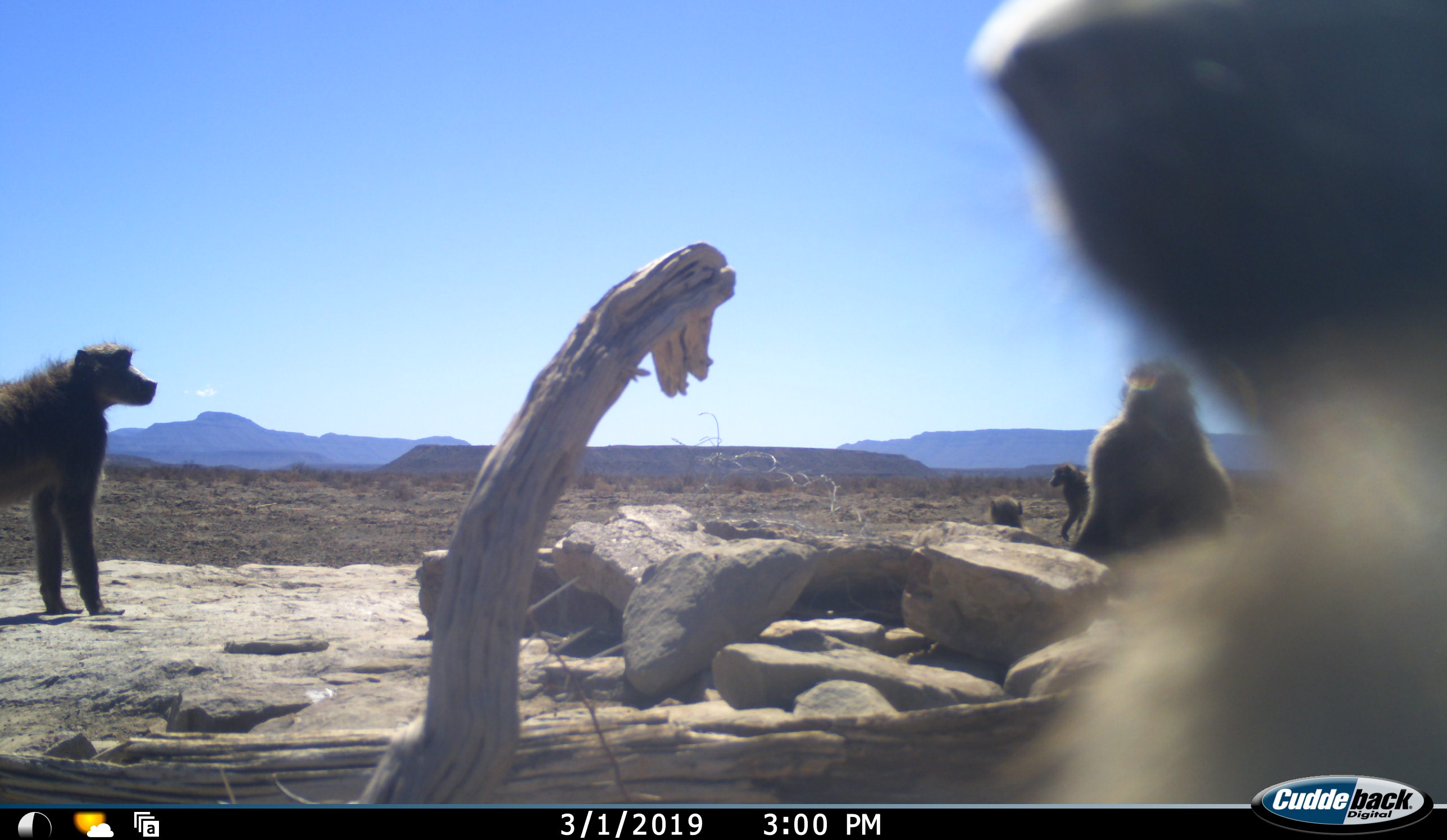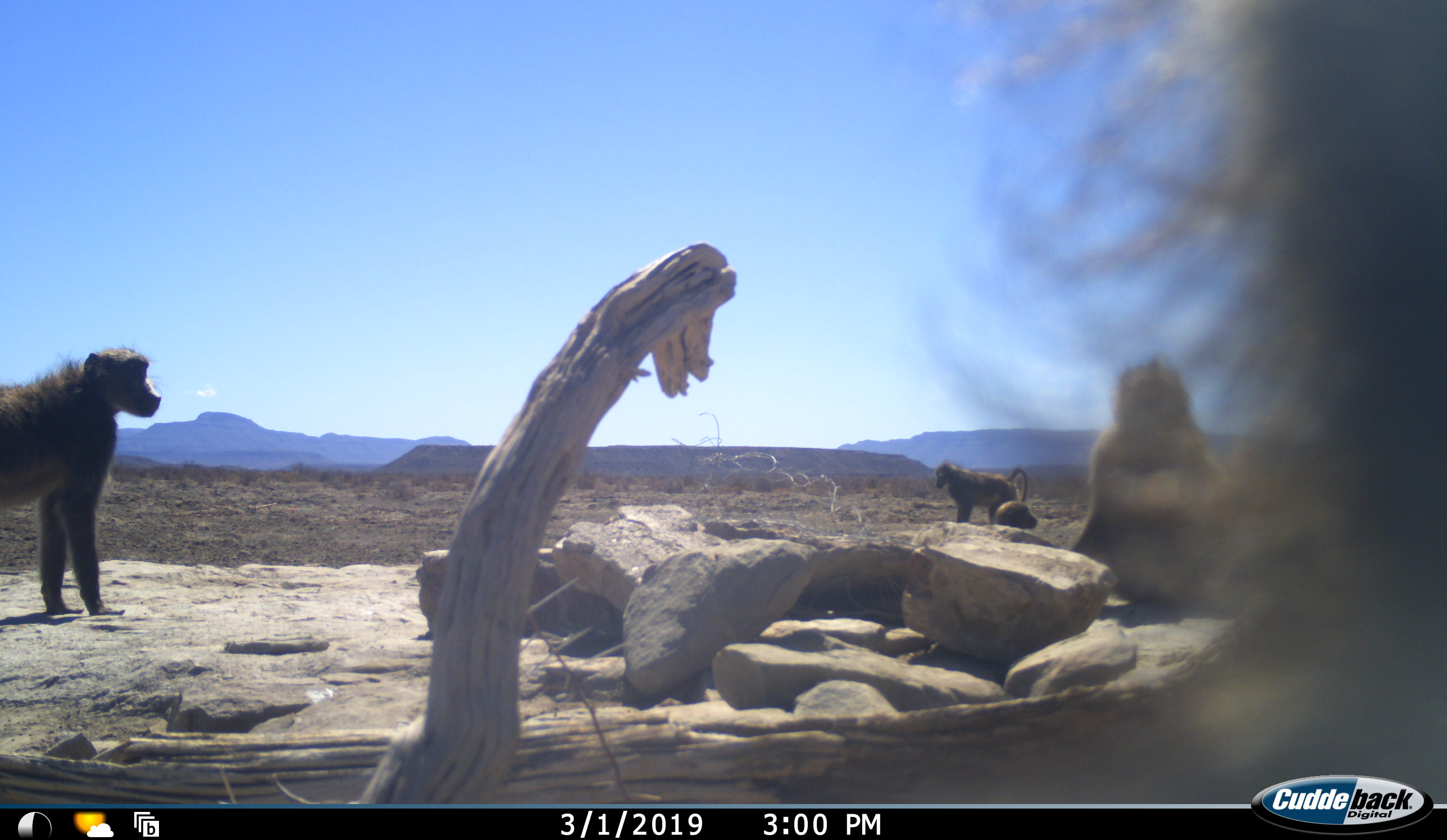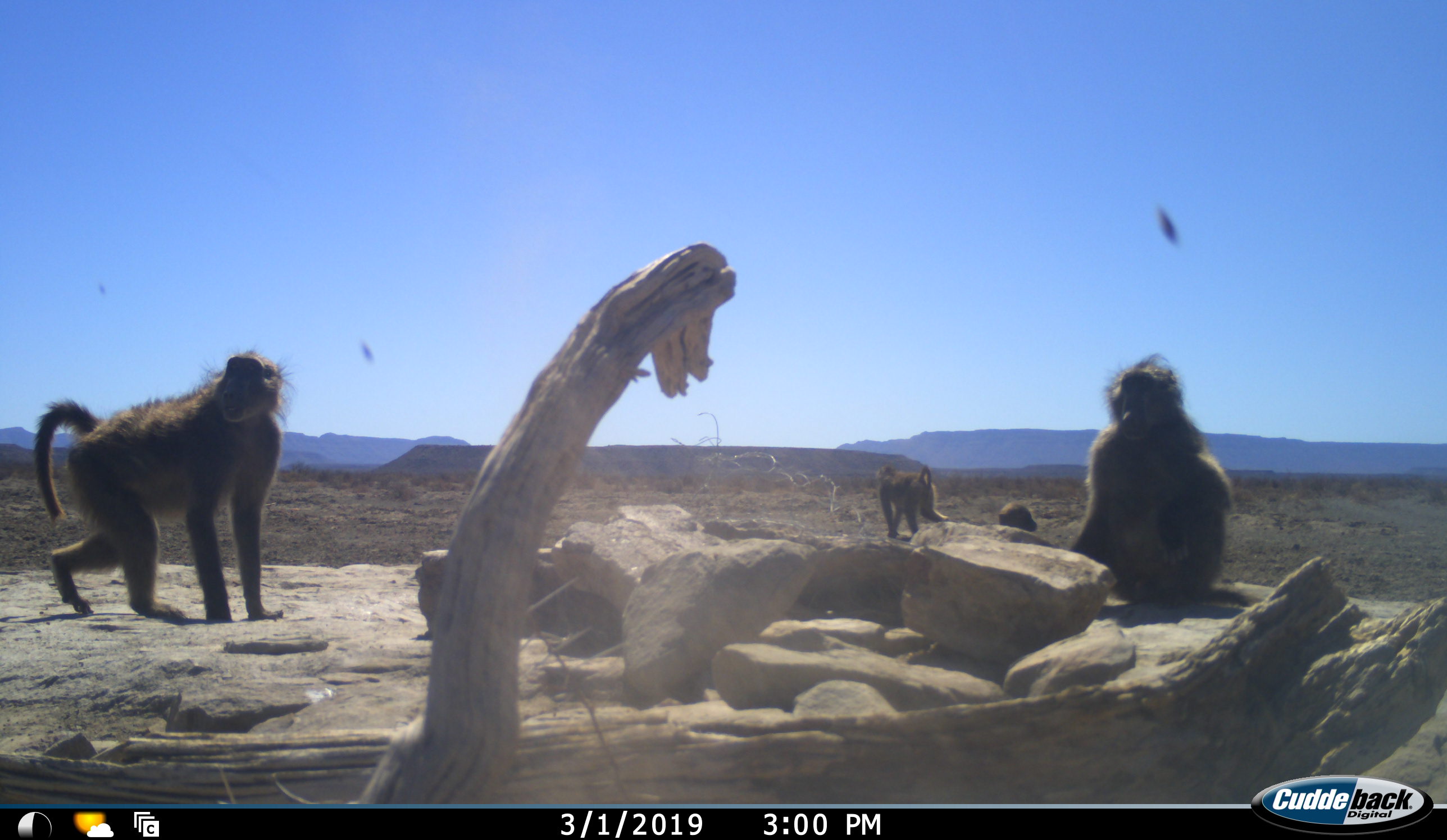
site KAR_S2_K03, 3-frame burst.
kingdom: Animalia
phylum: Chordata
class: Mammalia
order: Primates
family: Cercopithecidae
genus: Papio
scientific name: Papio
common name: baboon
Baboon (Papio), count 5. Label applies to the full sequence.